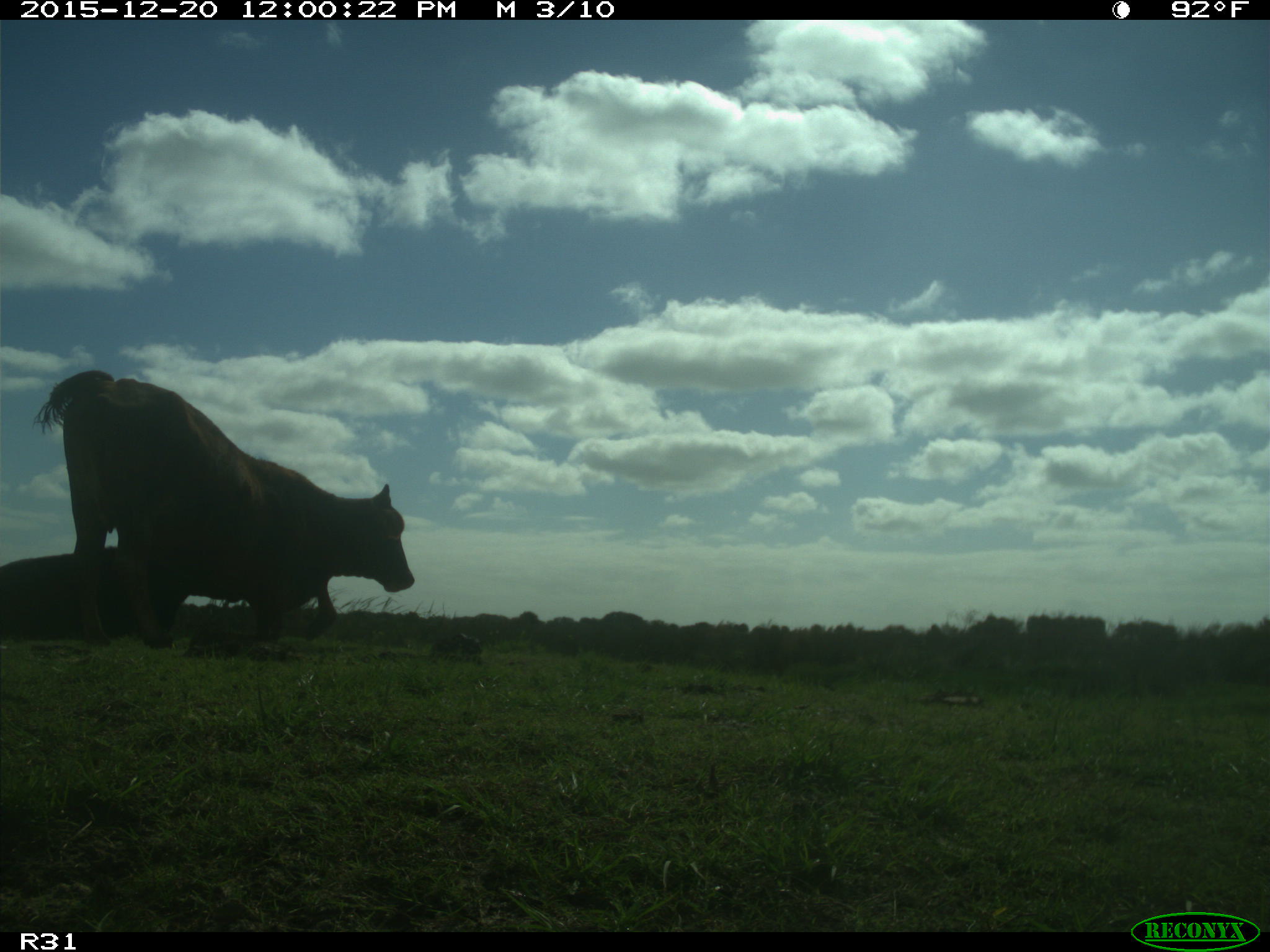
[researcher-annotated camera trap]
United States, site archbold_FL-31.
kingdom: Animalia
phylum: Chordata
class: Mammalia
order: Artiodactyla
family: Bovidae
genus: Bos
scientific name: Bos taurus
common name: domestic cow